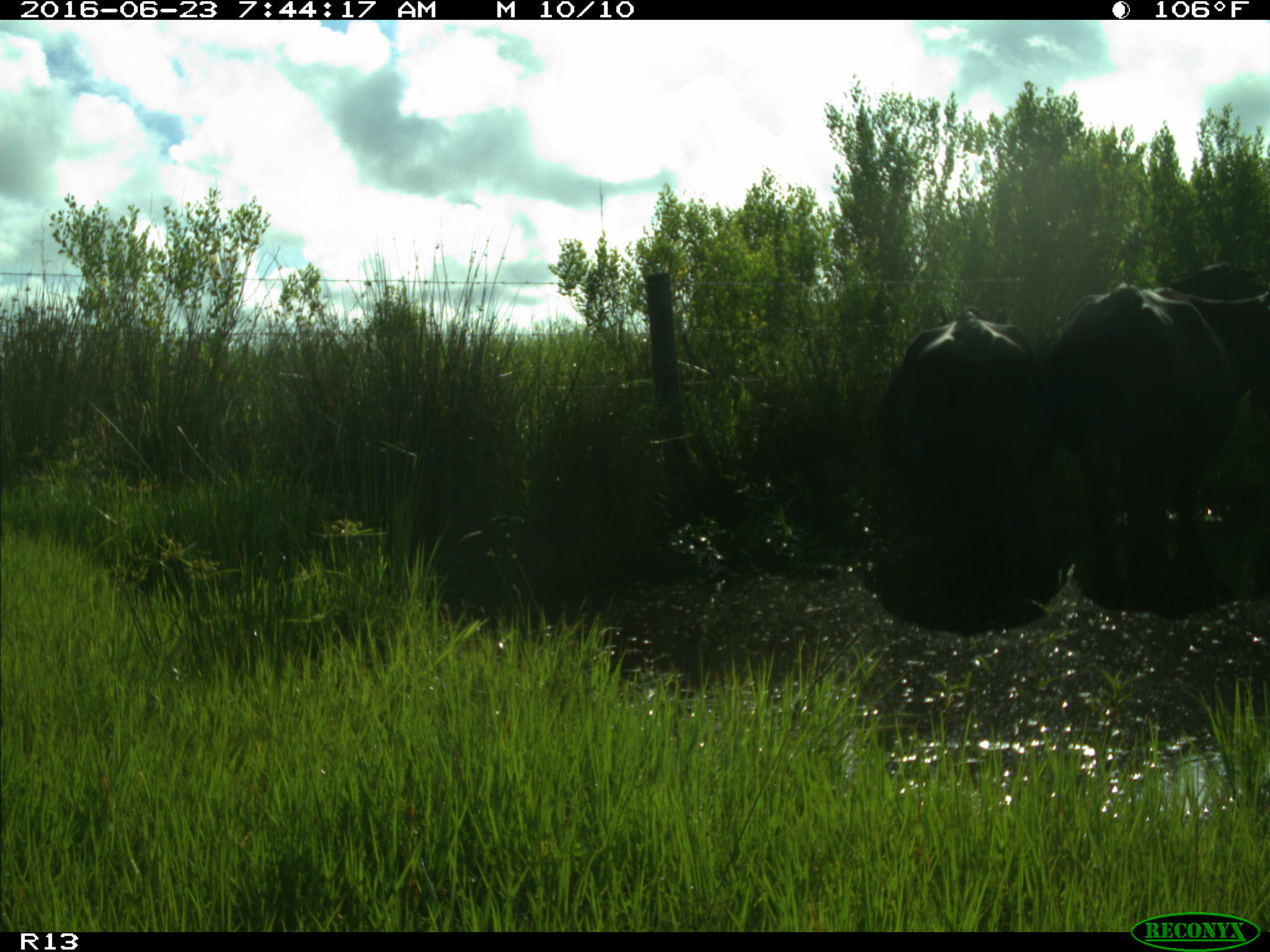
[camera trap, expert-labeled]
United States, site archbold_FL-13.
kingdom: Animalia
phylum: Chordata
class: Mammalia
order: Artiodactyla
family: Bovidae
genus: Bos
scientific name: Bos taurus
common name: domestic cow